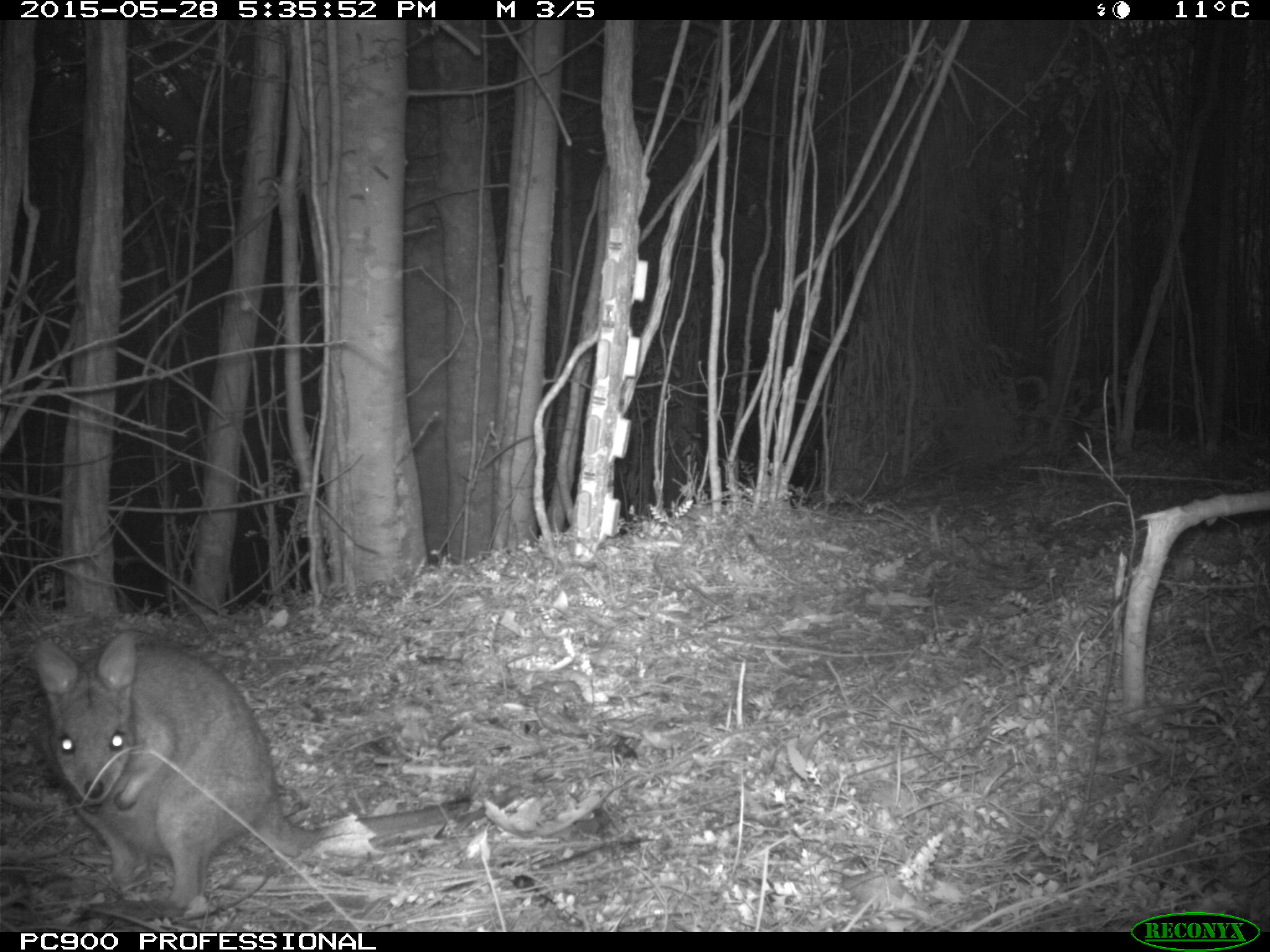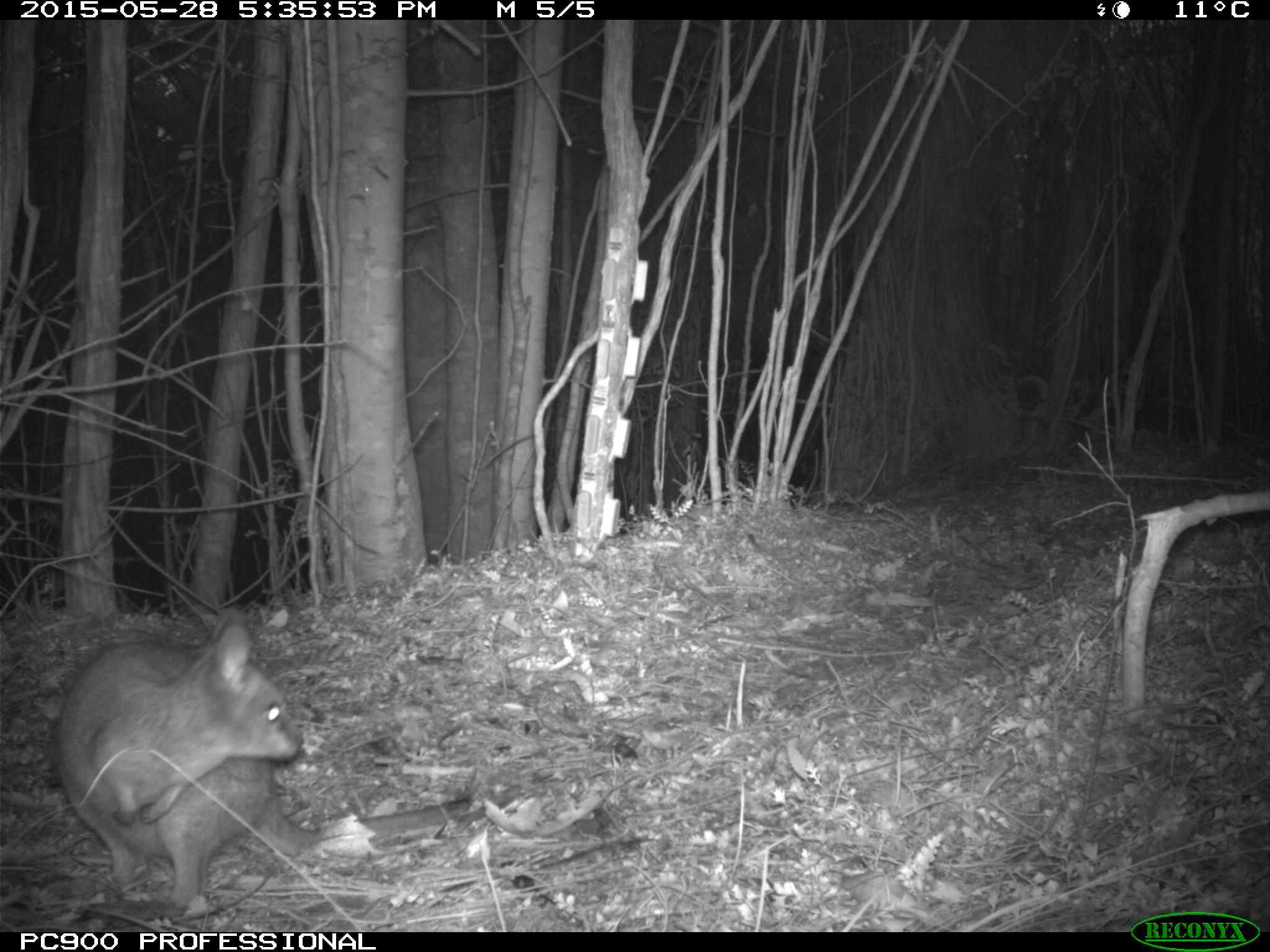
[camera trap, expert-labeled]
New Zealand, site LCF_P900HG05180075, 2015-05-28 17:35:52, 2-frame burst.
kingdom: Animalia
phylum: Chordata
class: Mammalia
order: Diprotodontia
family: Macropodidae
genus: Notamacropus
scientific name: Notamacropus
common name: wallaby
Wallaby (Notamacropus).